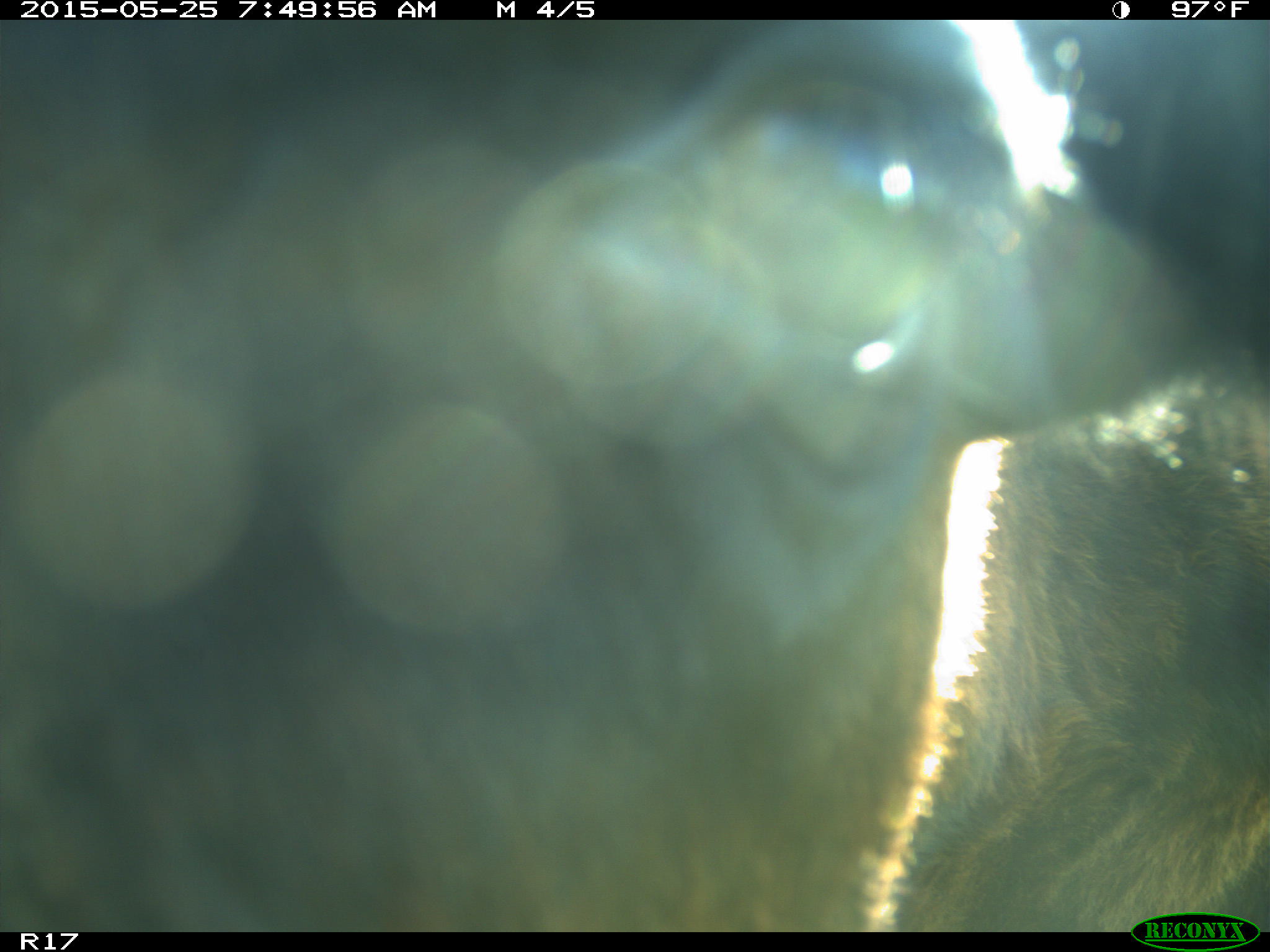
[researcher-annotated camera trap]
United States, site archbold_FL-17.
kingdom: Animalia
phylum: Chordata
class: Mammalia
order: Artiodactyla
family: Bovidae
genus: Bos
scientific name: Bos taurus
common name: domestic cow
Bos taurus (domestic cow).